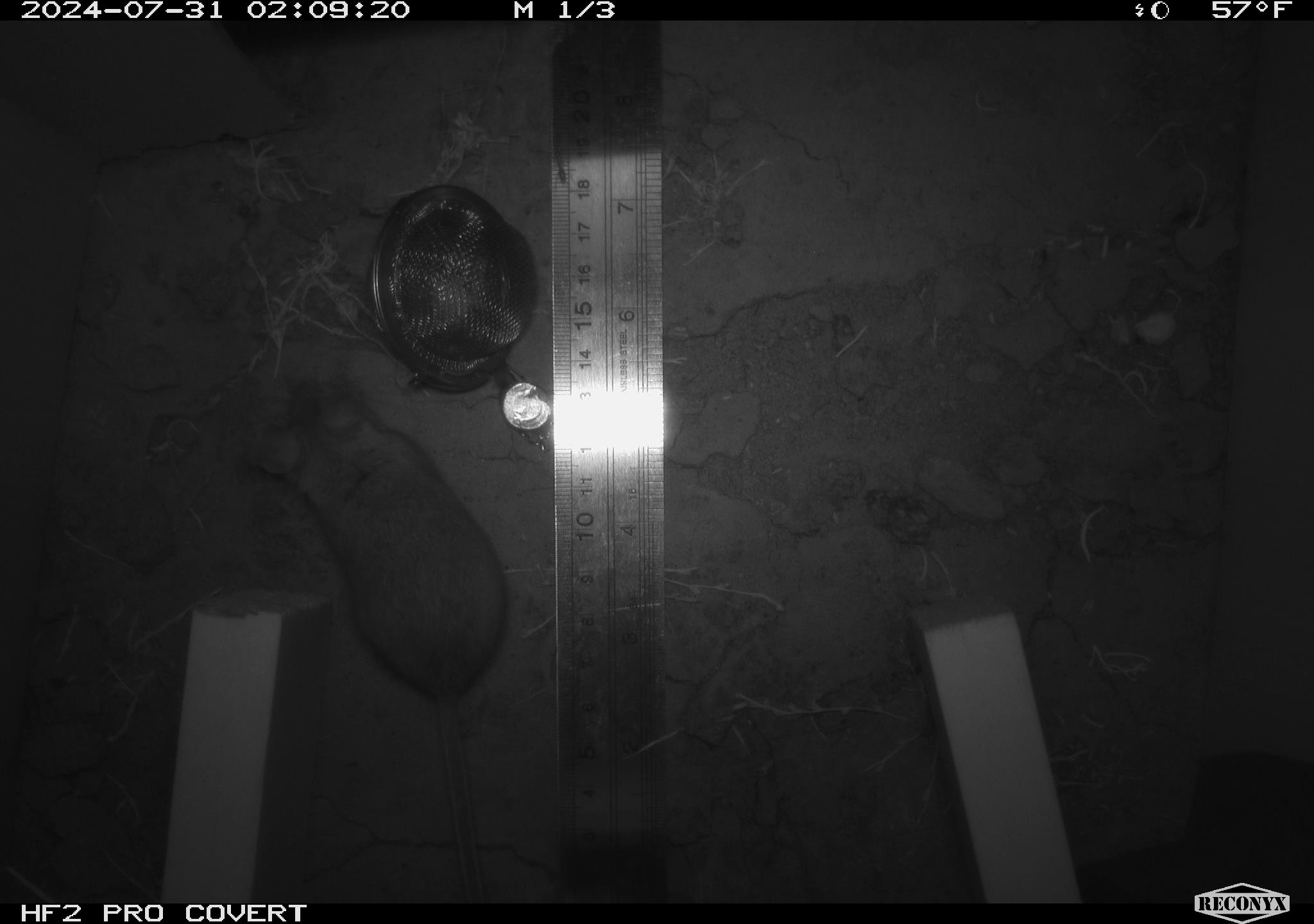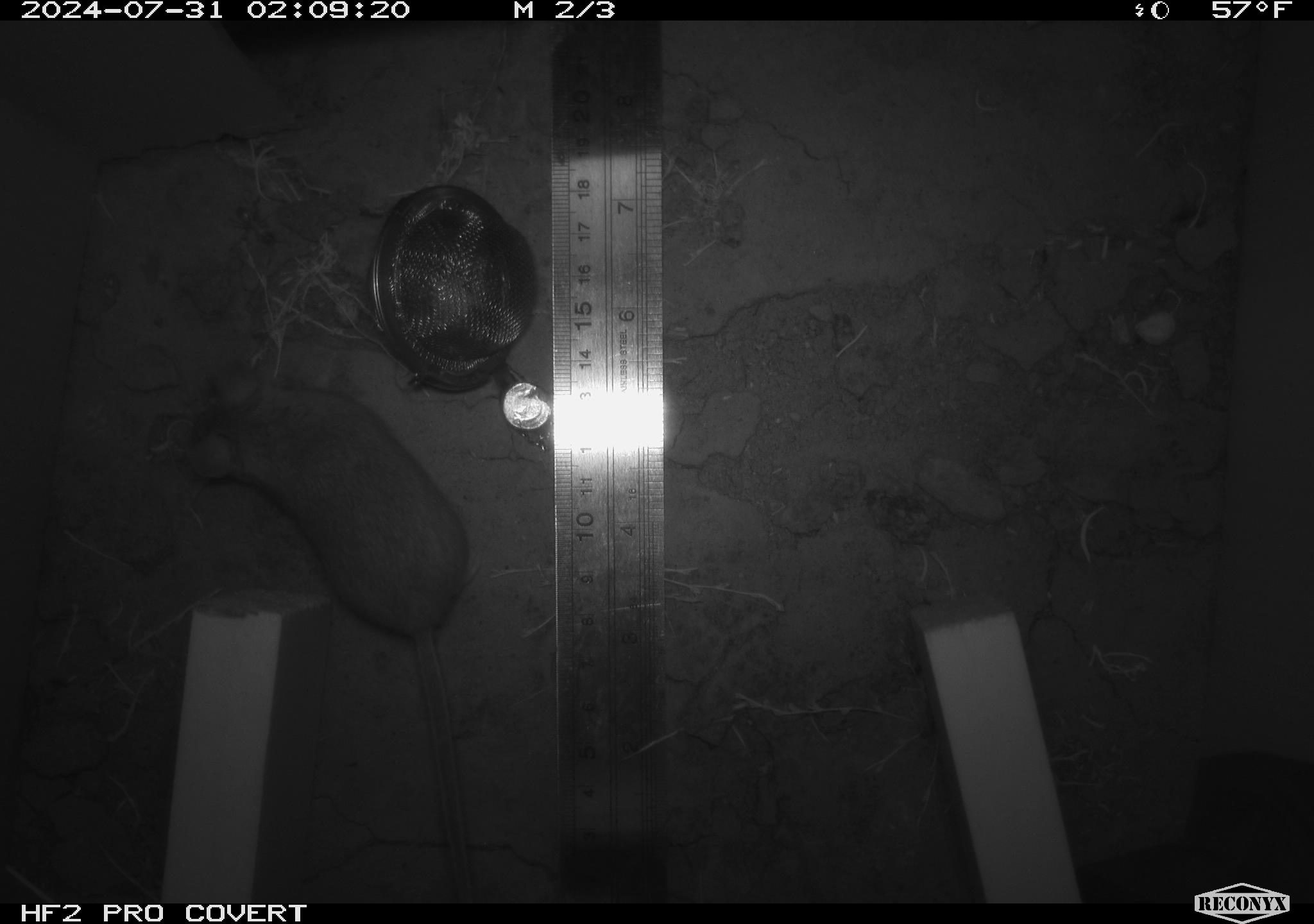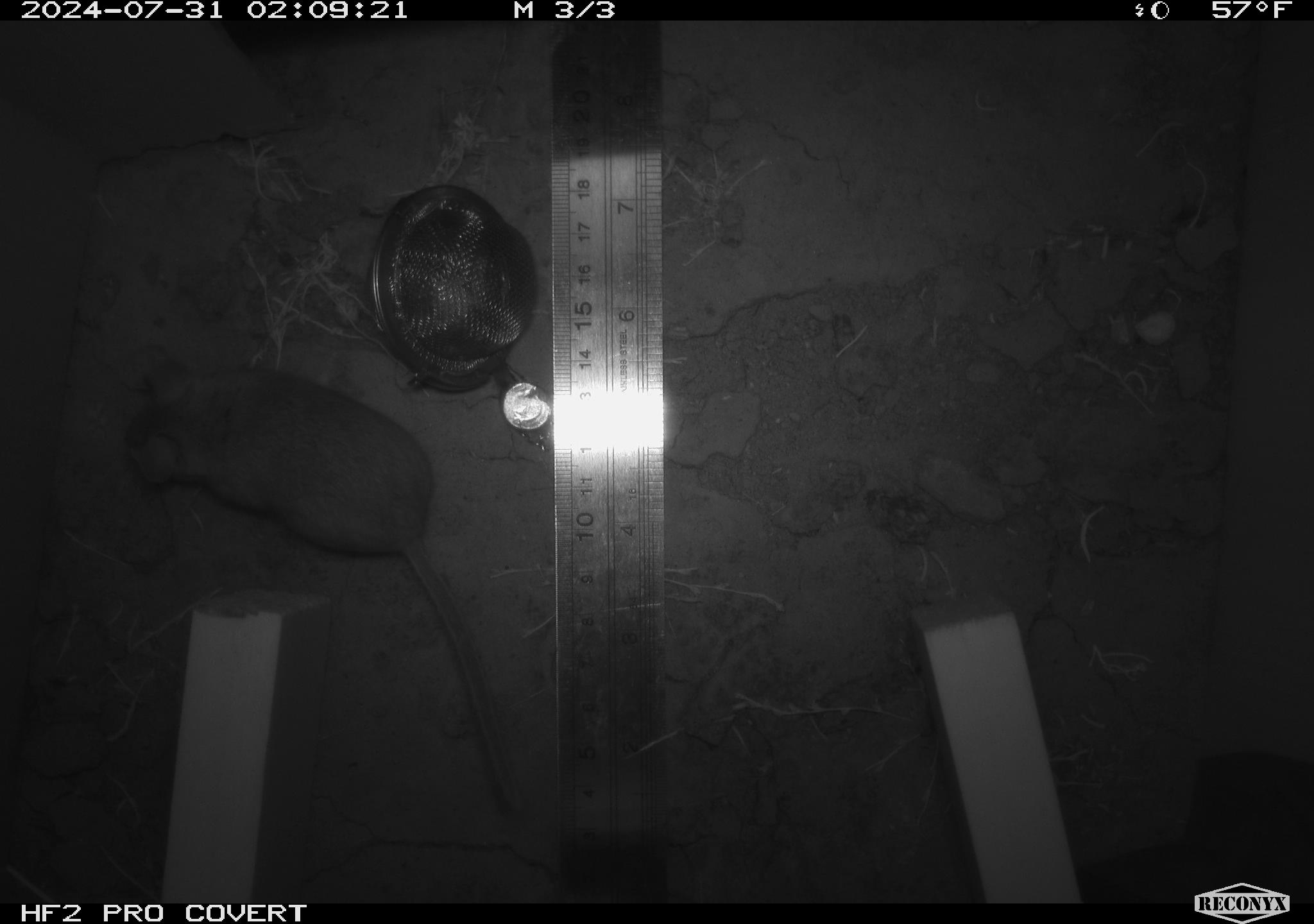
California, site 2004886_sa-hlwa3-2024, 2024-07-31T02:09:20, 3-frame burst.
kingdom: Animalia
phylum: Chordata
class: Mammalia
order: Rodentia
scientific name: Rodentia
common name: mouse species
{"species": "mouse species (Rodentia)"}